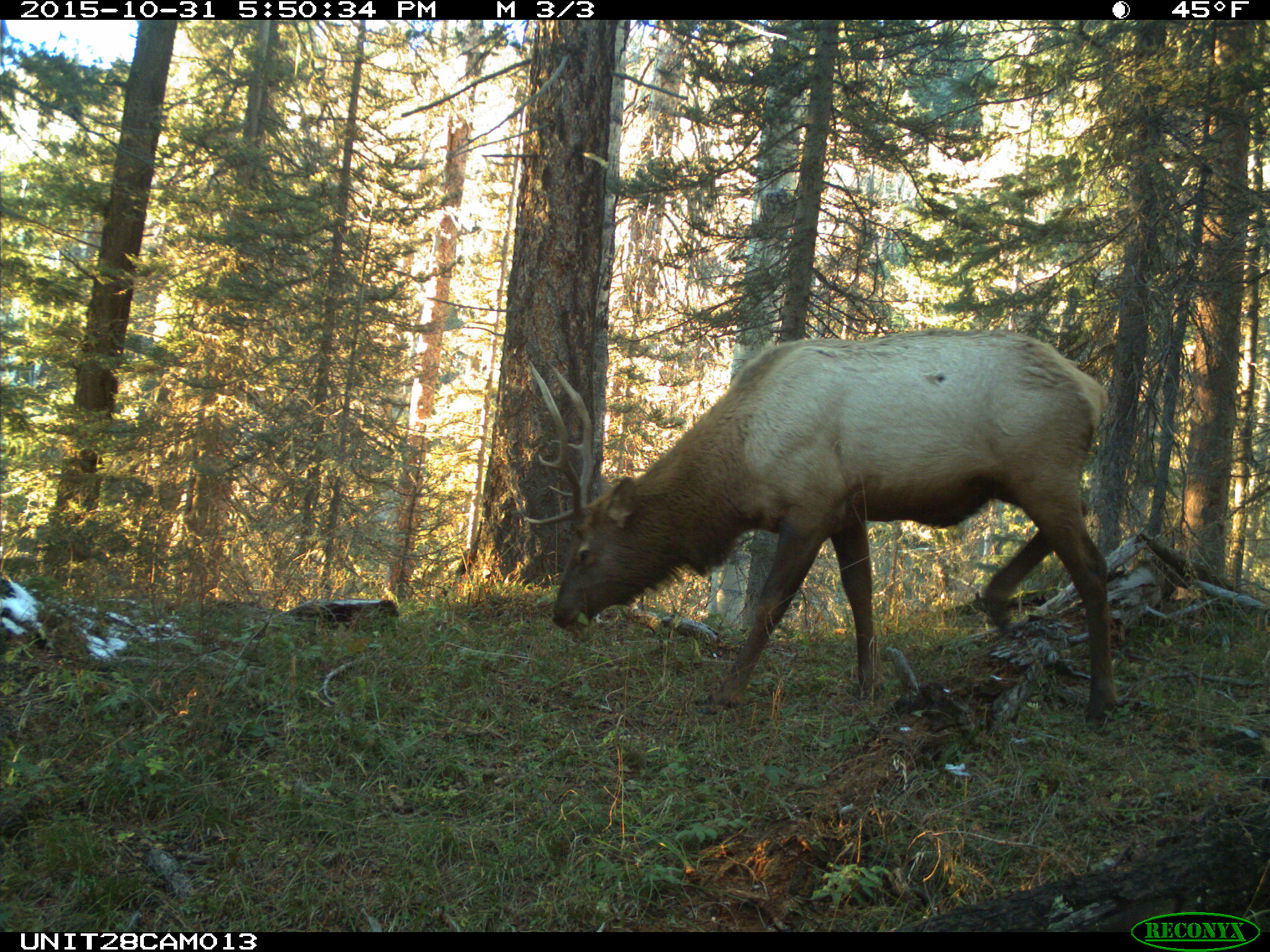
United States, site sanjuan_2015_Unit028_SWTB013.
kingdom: Animalia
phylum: Chordata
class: Mammalia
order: Artiodactyla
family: Cervidae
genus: Cervus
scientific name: Cervus elaphus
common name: red deer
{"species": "Cervus elaphus (red deer)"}